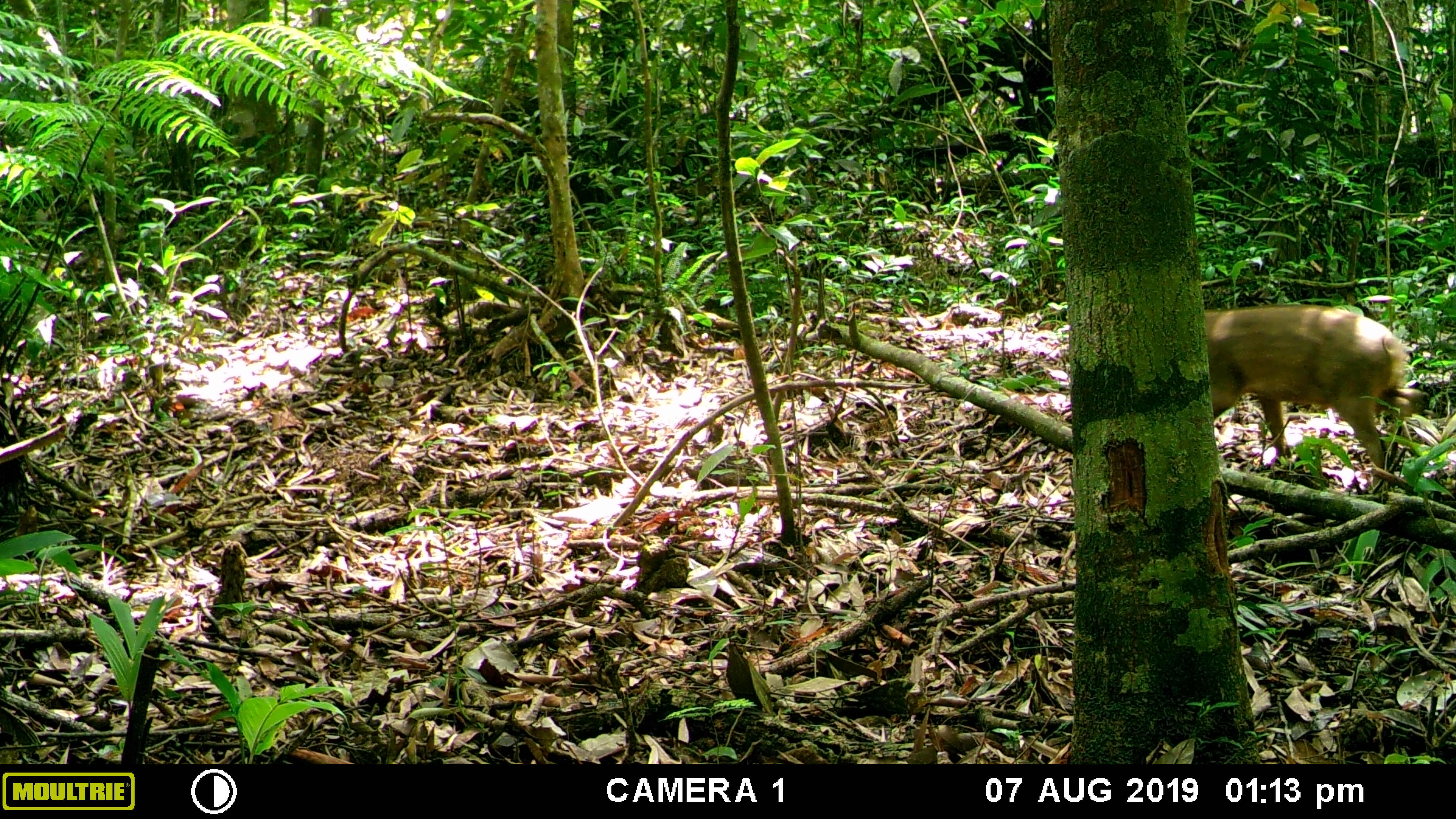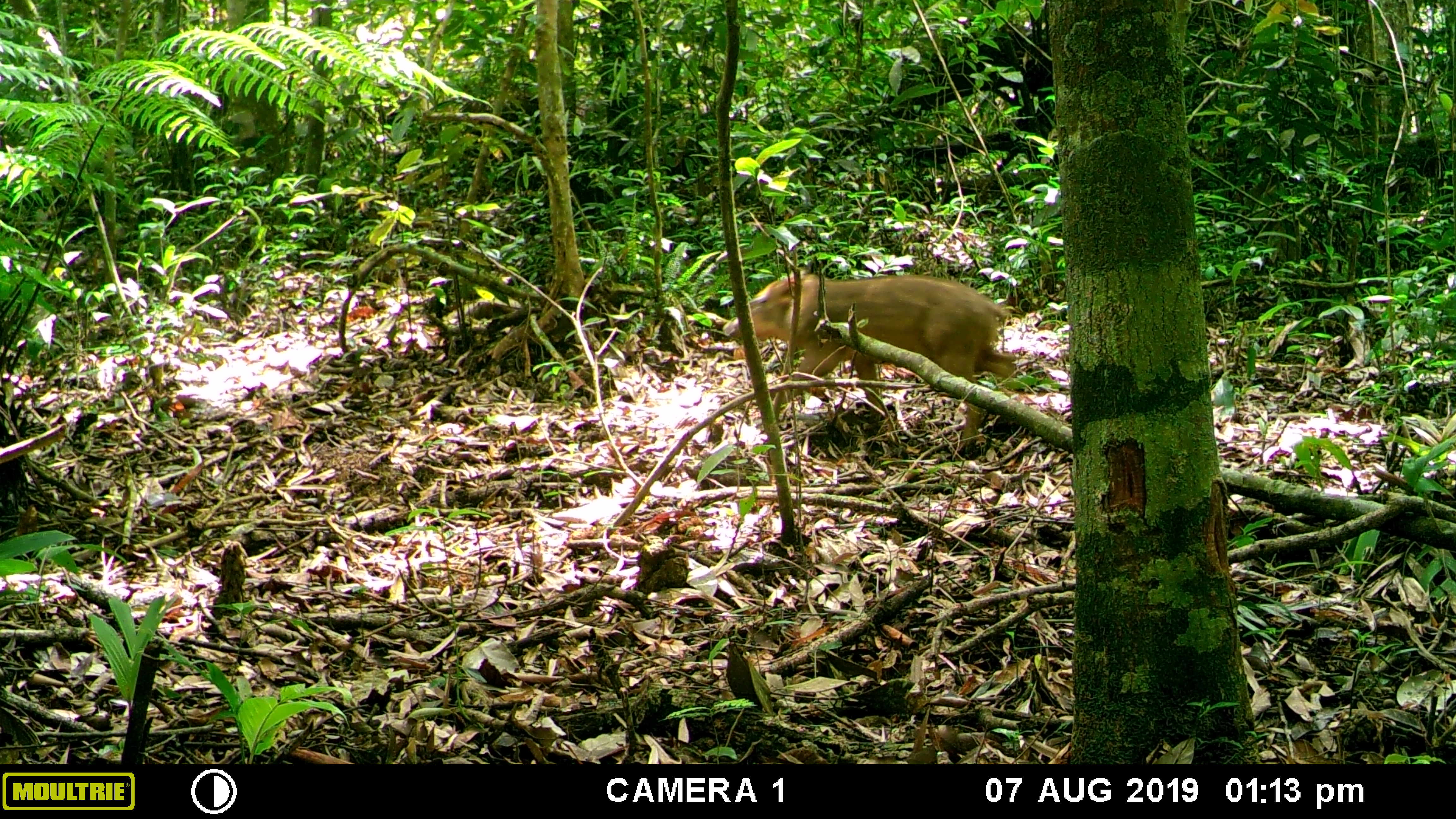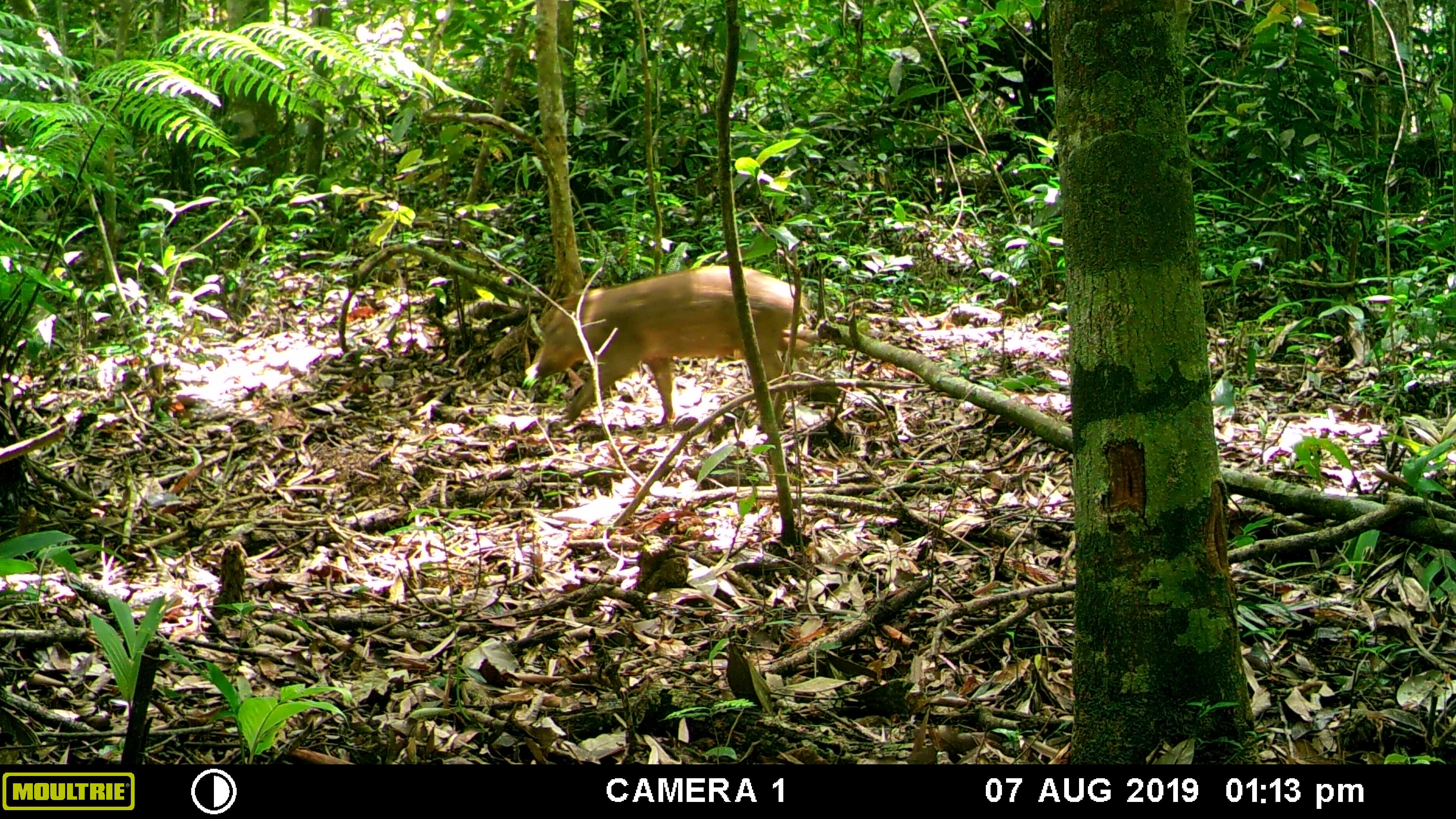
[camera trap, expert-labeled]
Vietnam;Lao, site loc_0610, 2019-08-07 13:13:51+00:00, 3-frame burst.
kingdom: Animalia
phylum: Chordata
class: Mammalia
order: Artiodactyla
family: Suidae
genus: Sus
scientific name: Sus scrofa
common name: eurasian wild pig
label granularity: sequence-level